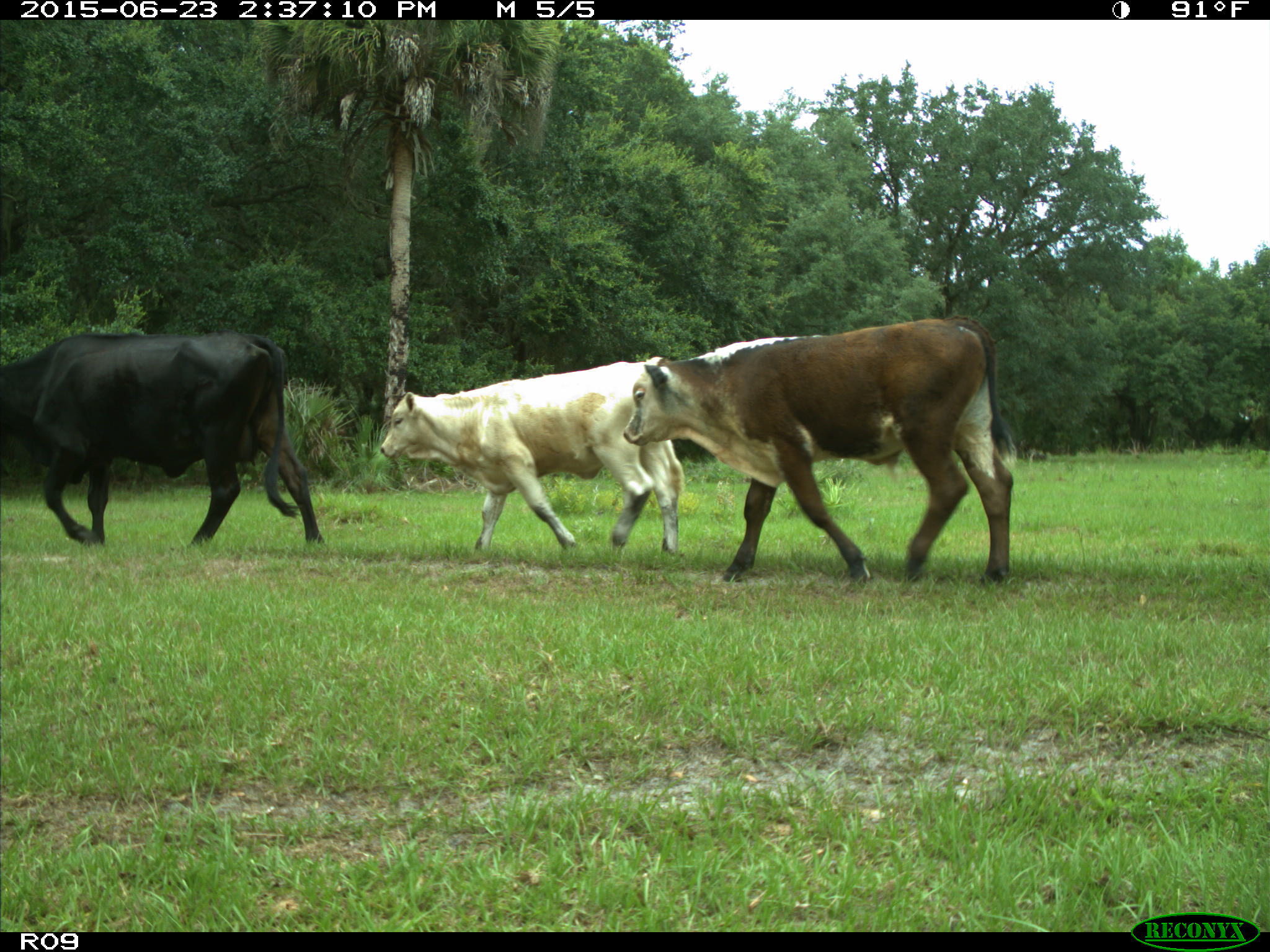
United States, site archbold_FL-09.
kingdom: Animalia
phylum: Chordata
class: Mammalia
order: Artiodactyla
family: Bovidae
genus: Bos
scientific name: Bos taurus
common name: domestic cow